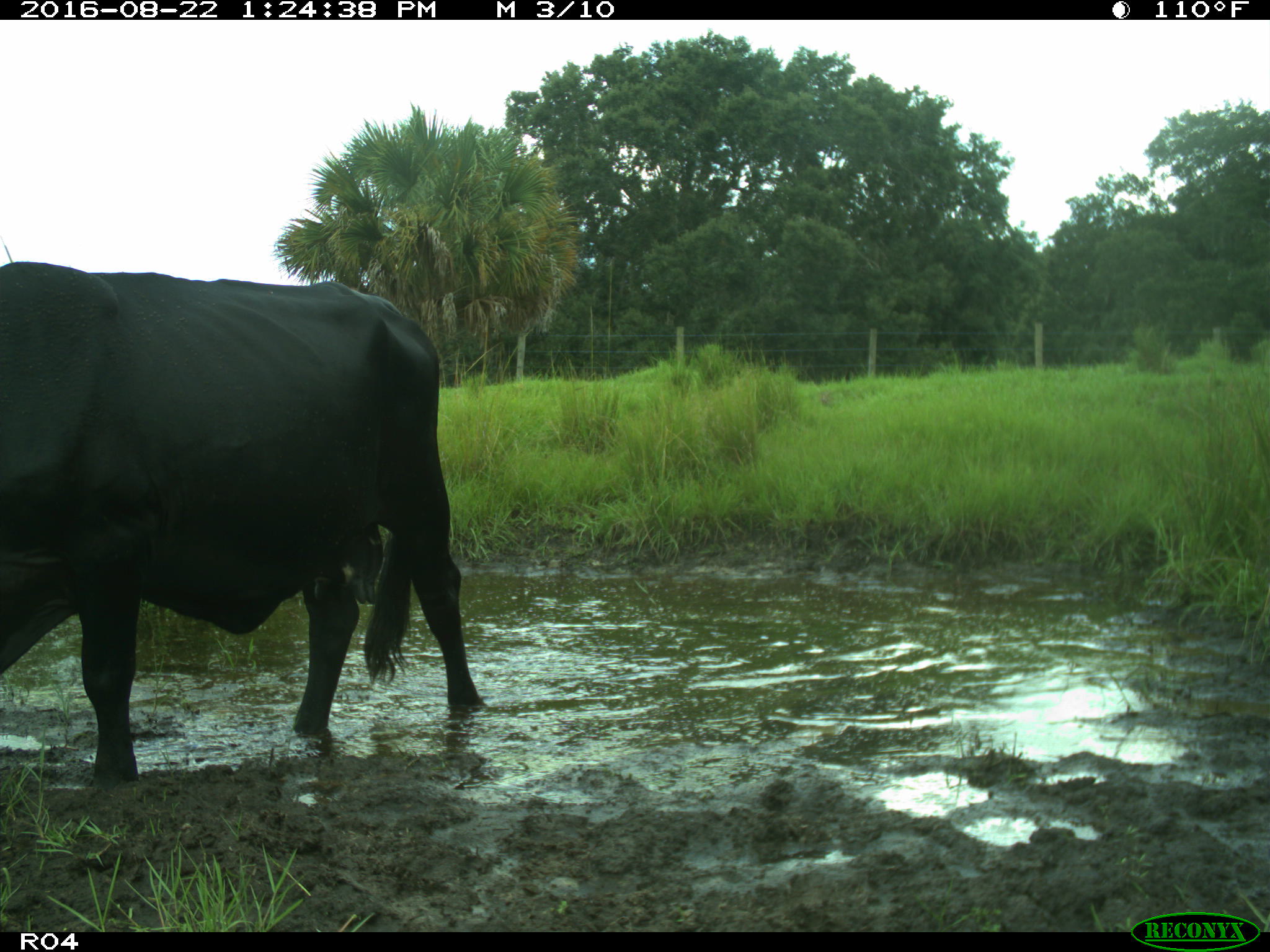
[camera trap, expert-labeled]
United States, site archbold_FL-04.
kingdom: Animalia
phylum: Chordata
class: Mammalia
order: Artiodactyla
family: Bovidae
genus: Bos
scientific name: Bos taurus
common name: domestic cow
Bos taurus (domestic cow).